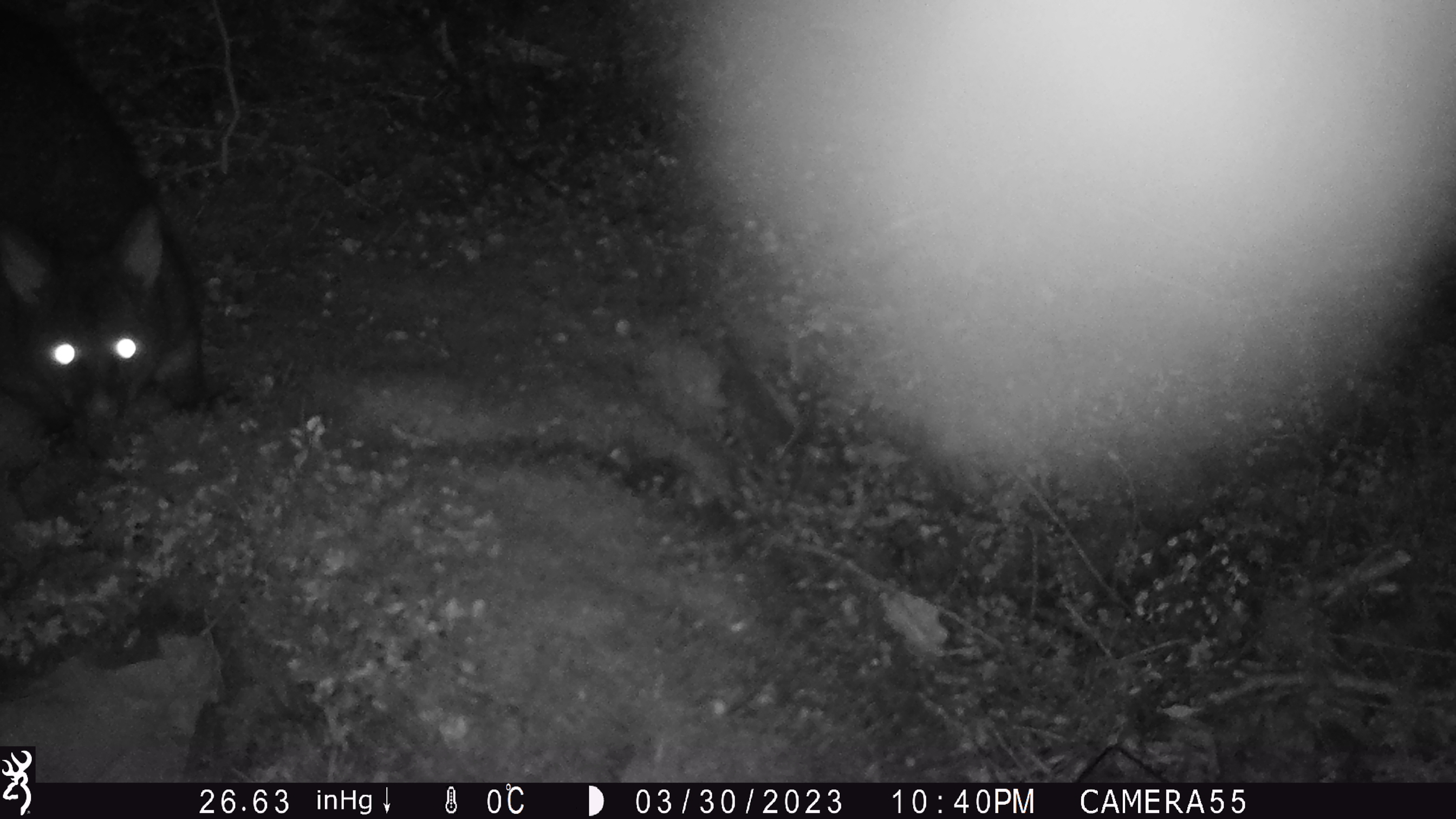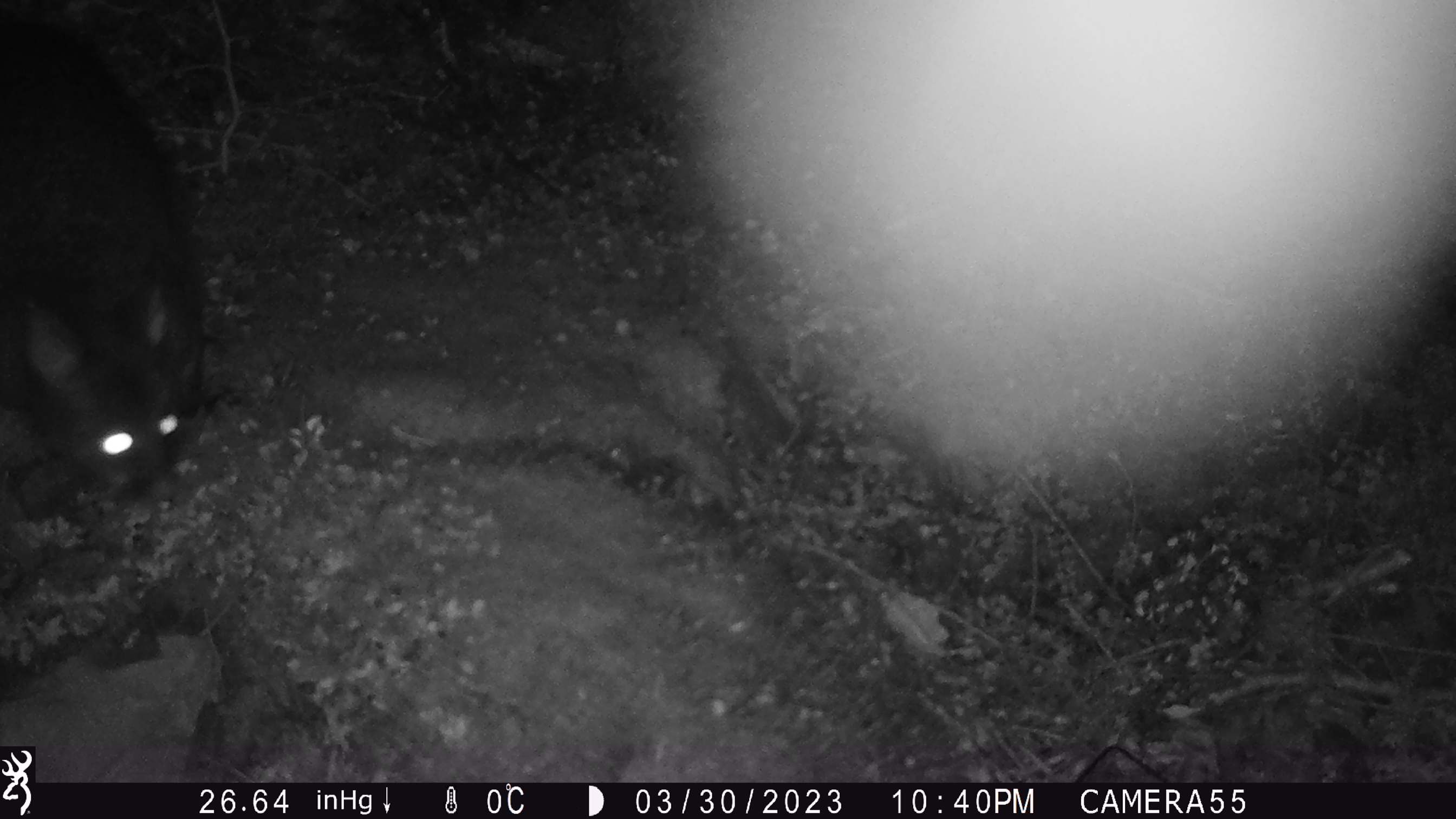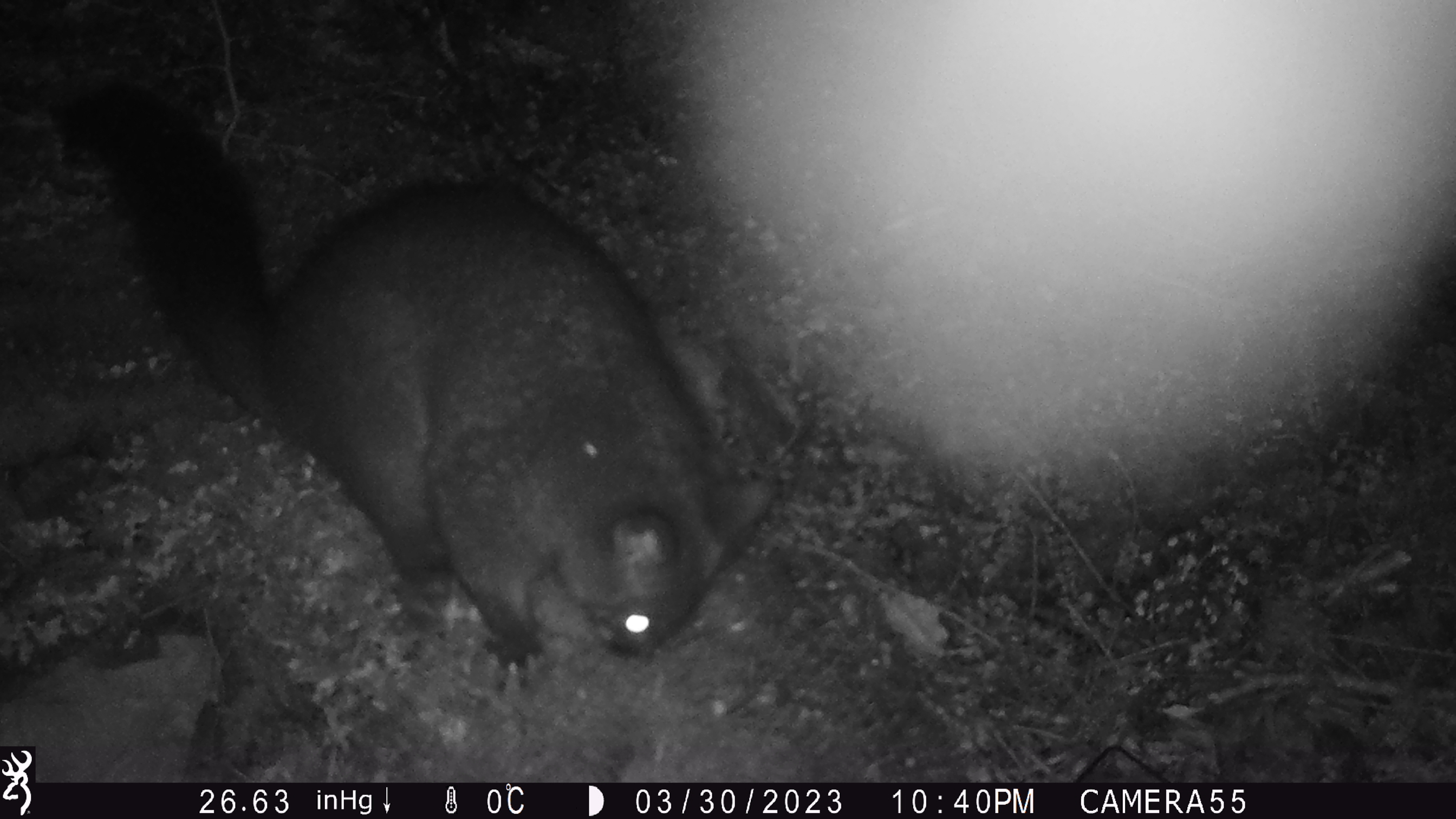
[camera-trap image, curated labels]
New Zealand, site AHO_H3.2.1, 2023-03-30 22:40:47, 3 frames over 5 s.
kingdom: Animalia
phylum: Chordata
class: Mammalia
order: Carnivora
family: Mustelidae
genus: Mustela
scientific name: Mustela erminea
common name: stoat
Stoat (Mustela erminea).